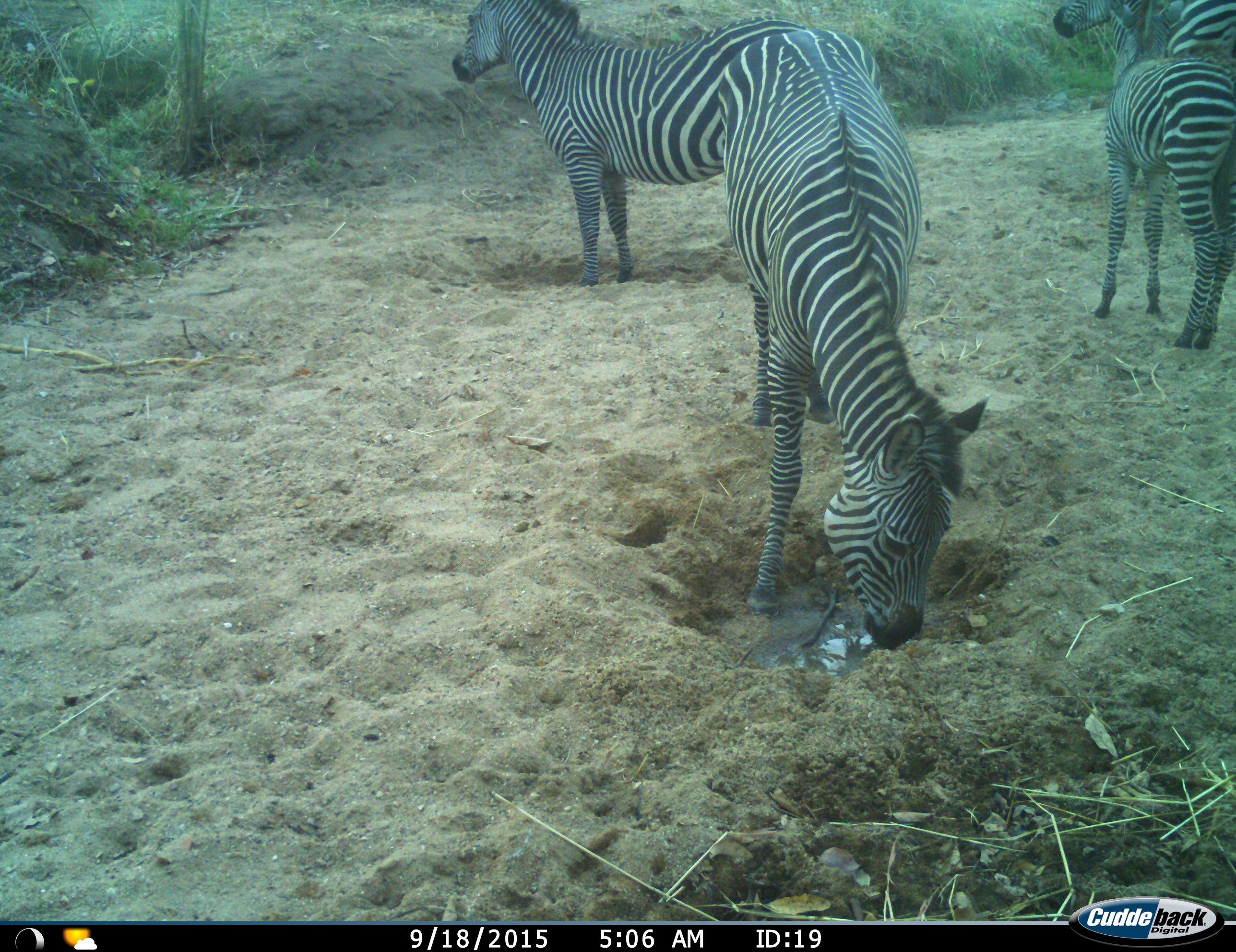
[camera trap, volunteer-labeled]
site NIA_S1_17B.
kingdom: Animalia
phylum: Chordata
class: Mammalia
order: Perissodactyla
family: Equidae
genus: Equus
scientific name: Equus quagga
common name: plains zebra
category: zebraplains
Zebraplains (plains zebra) (Equus quagga), count 4. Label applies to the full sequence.